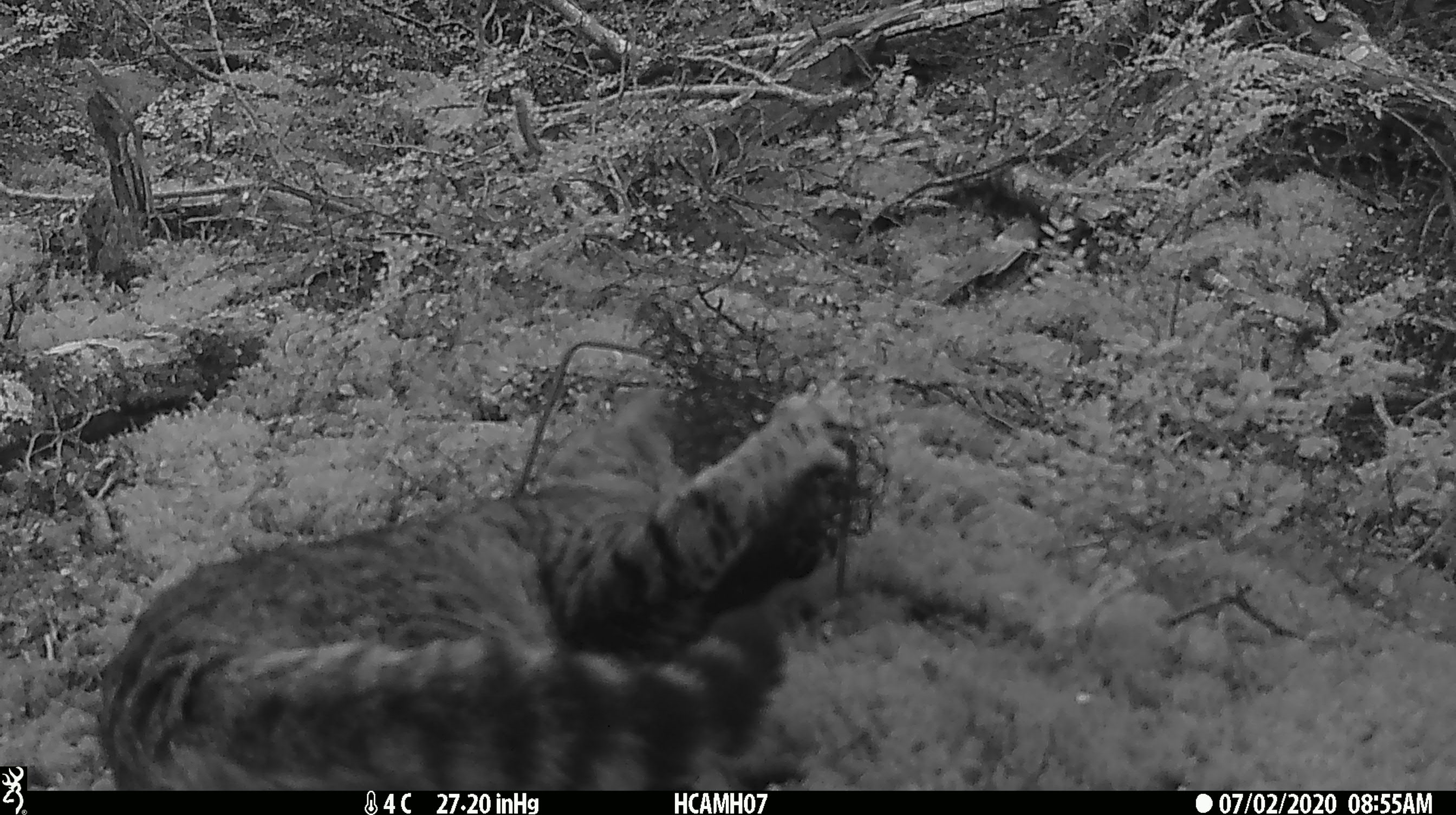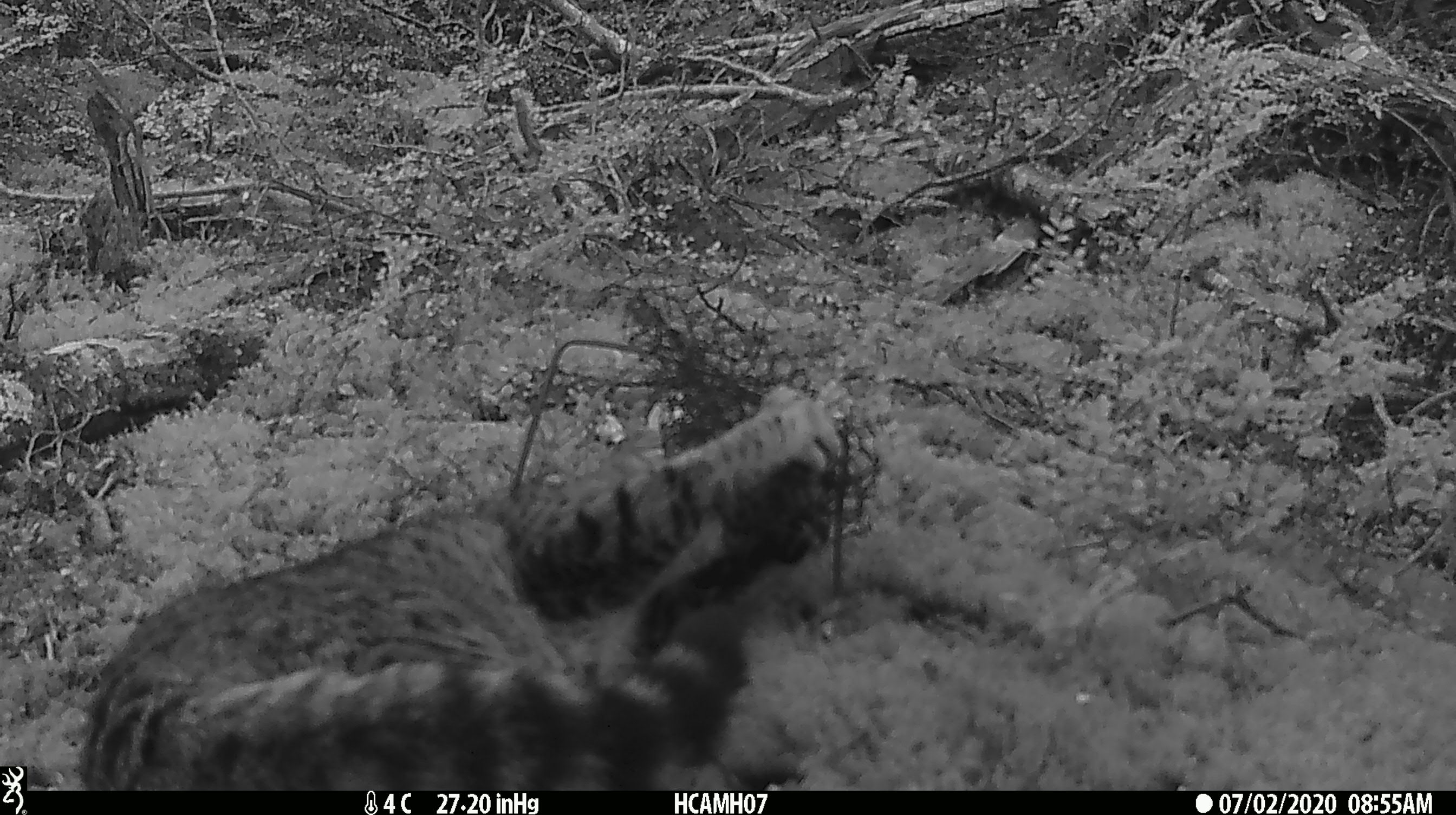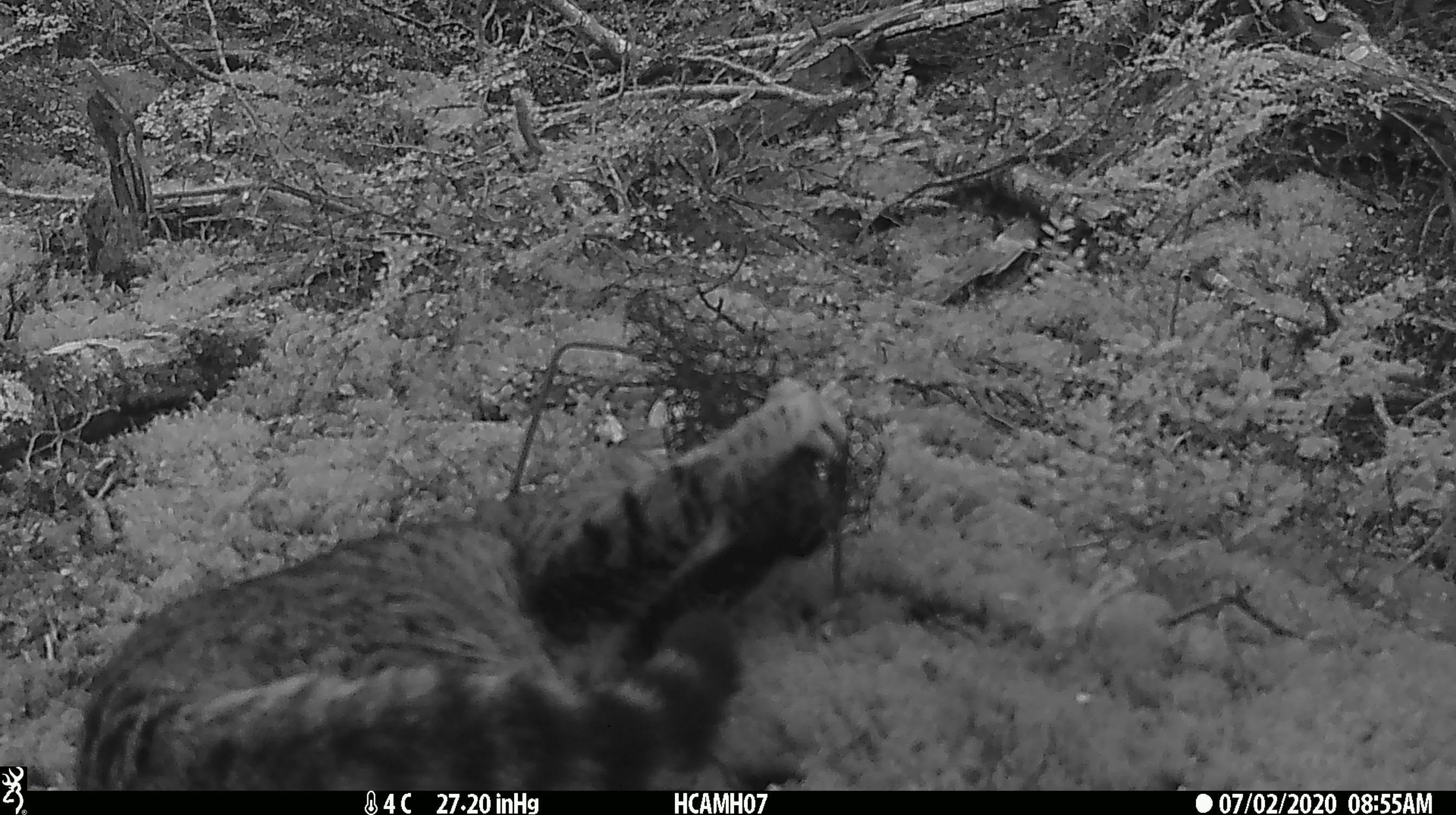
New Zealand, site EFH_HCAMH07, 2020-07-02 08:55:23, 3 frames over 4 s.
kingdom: Animalia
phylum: Chordata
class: Mammalia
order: Carnivora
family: Felidae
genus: Felis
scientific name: Felis catus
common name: domestic cat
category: cat